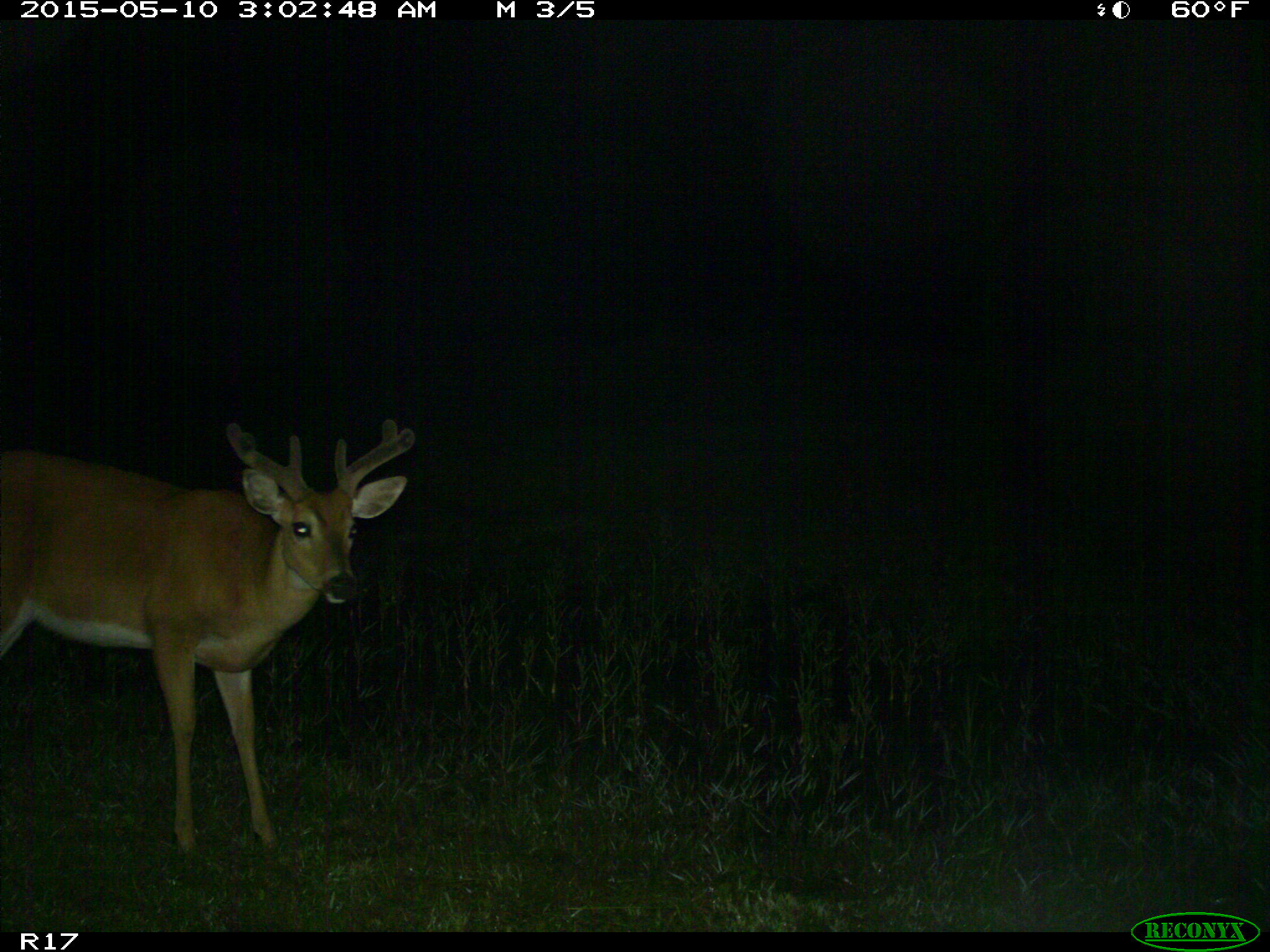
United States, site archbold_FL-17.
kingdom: Animalia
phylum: Chordata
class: Mammalia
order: Artiodactyla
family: Cervidae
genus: Odocoileus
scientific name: Odocoileus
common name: deer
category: unidentified deer